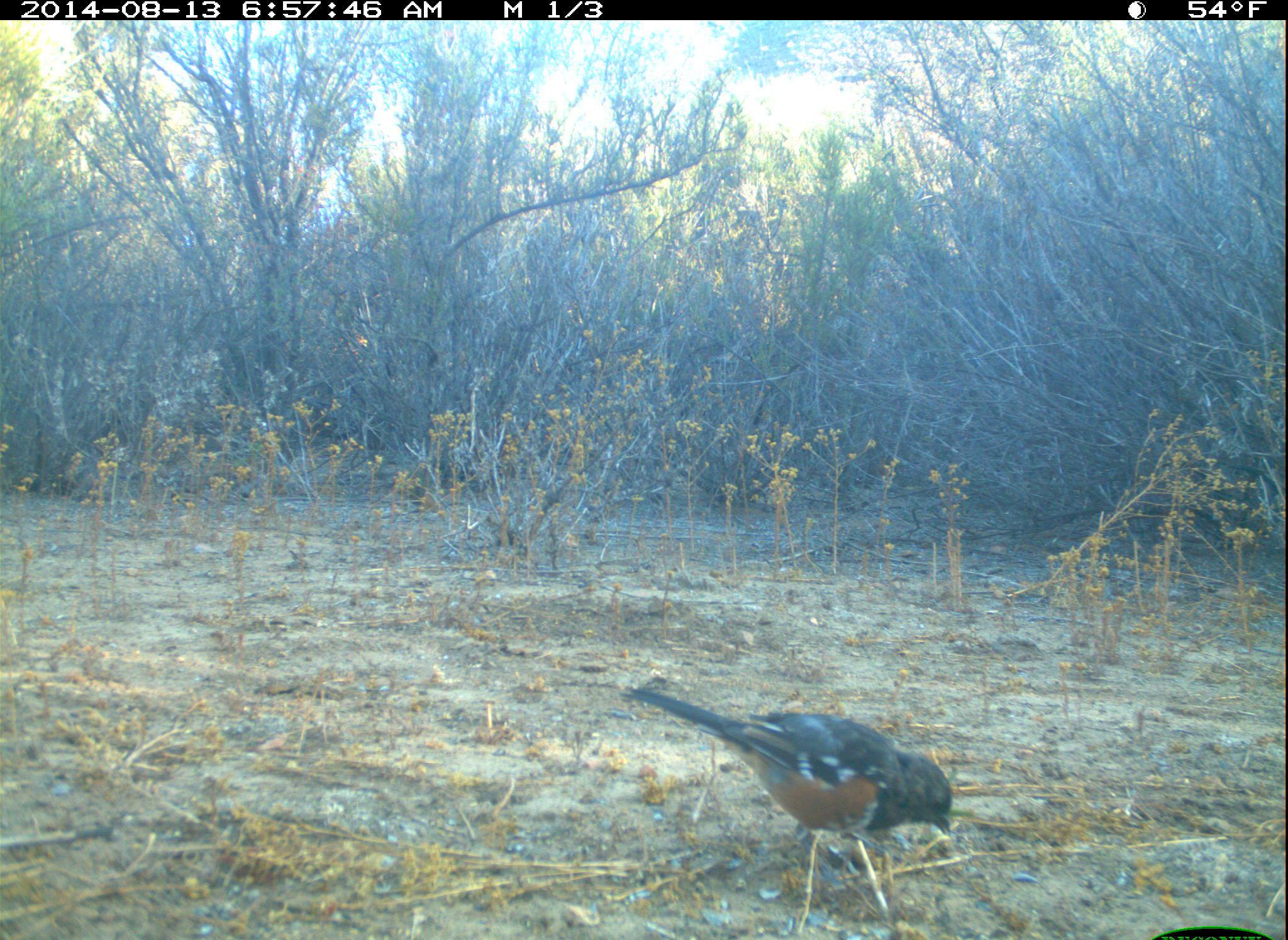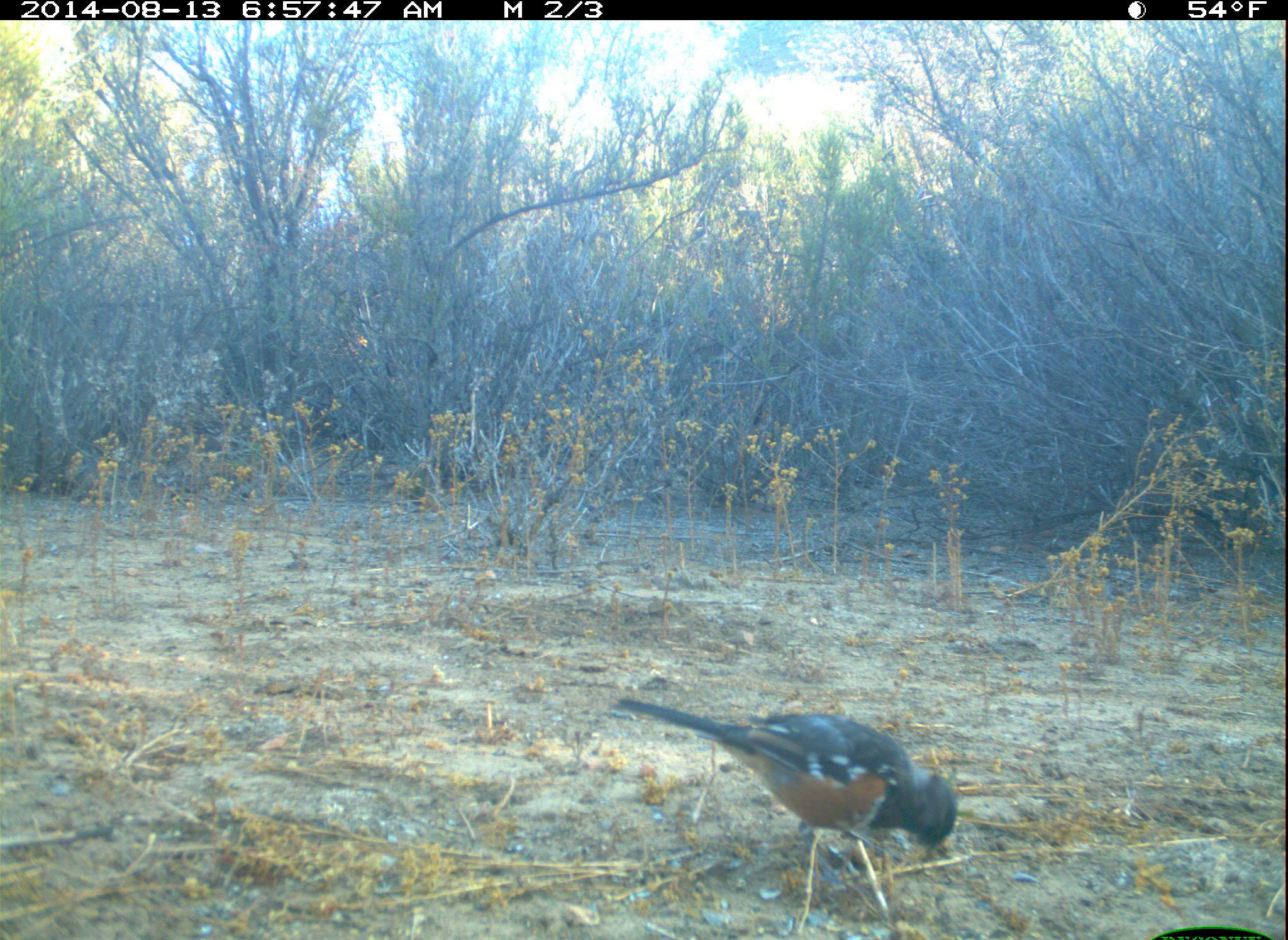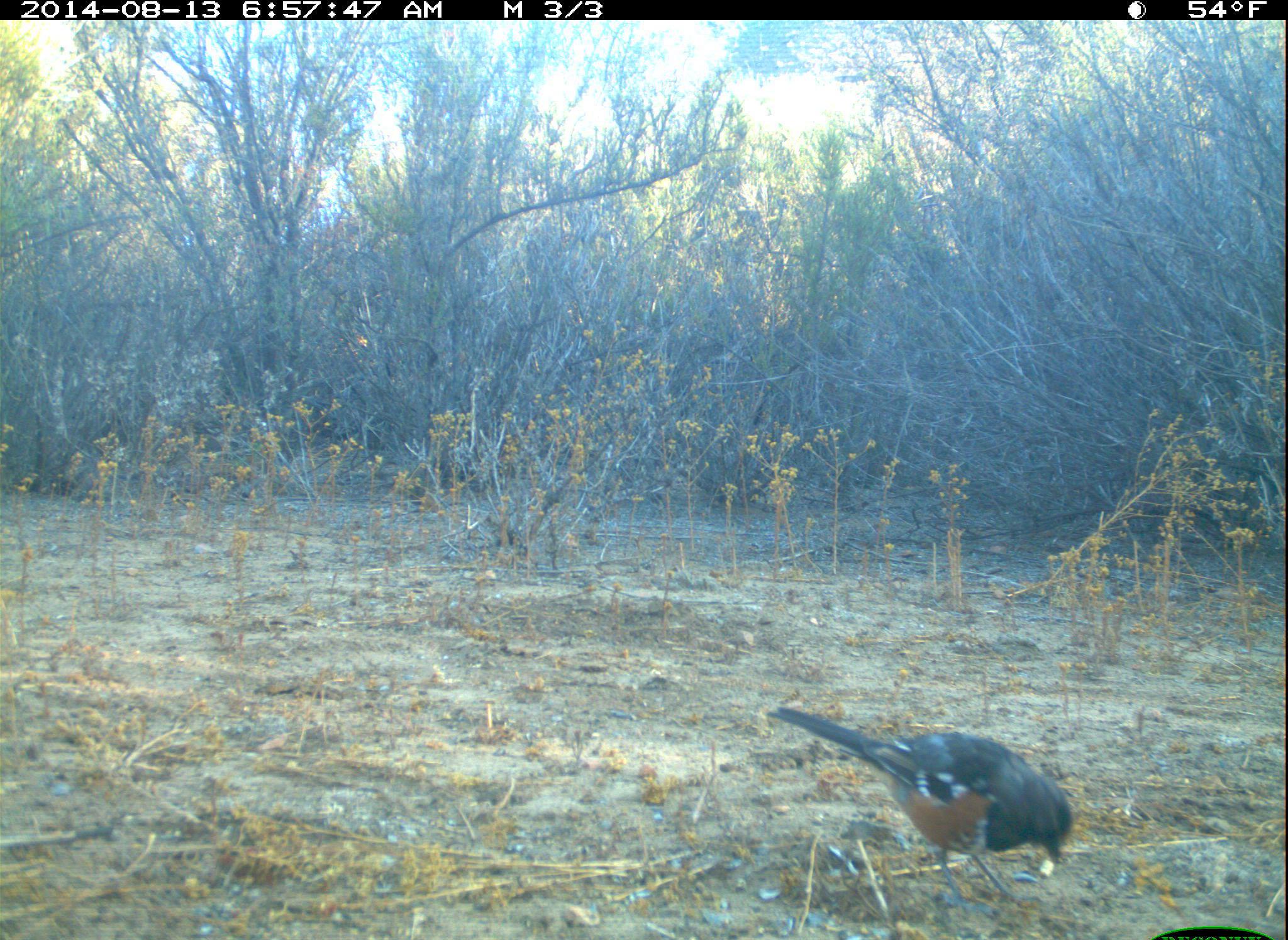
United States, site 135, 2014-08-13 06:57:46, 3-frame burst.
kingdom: Animalia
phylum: Chordata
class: Aves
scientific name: Aves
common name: bird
Bird (Aves).